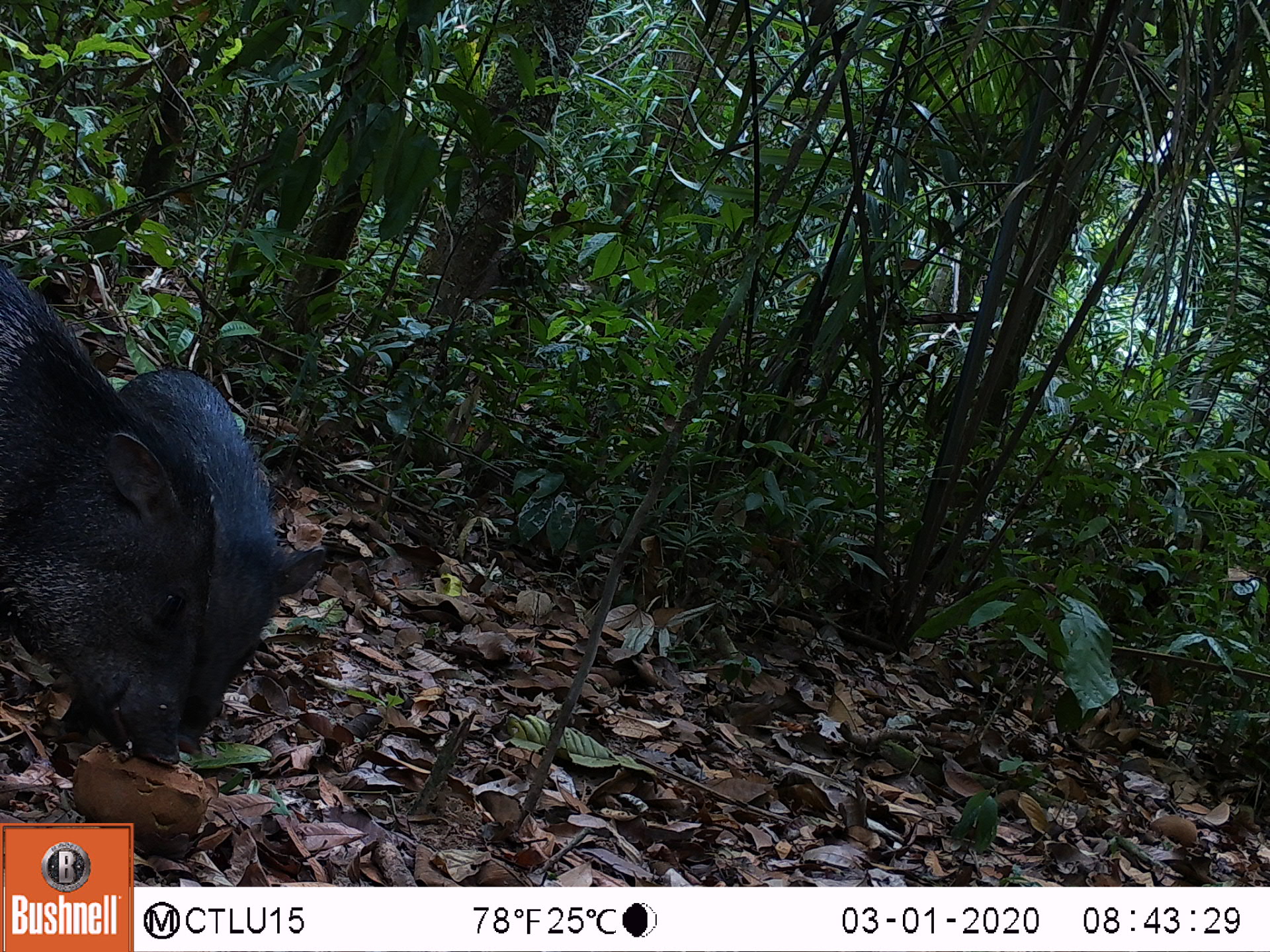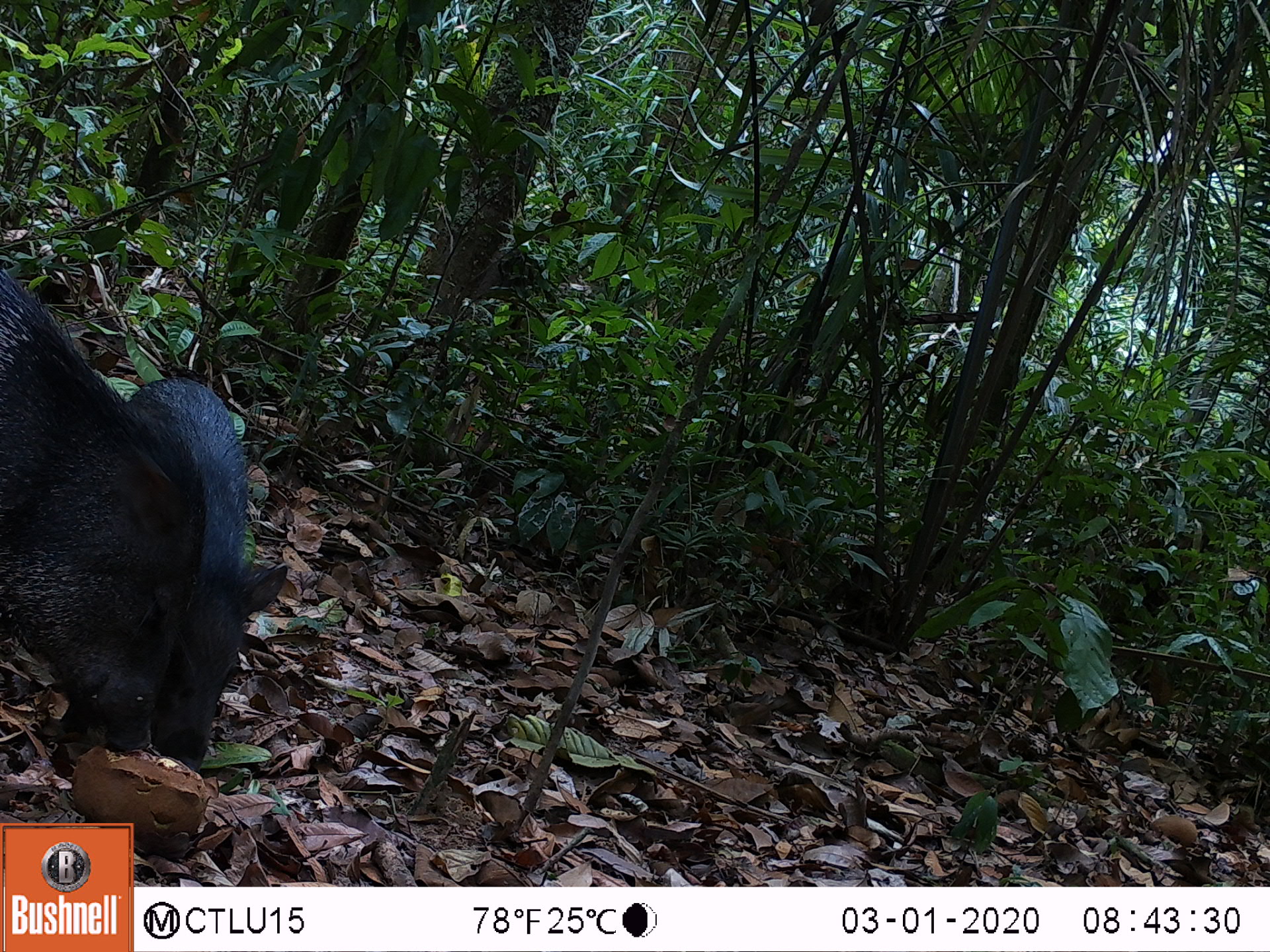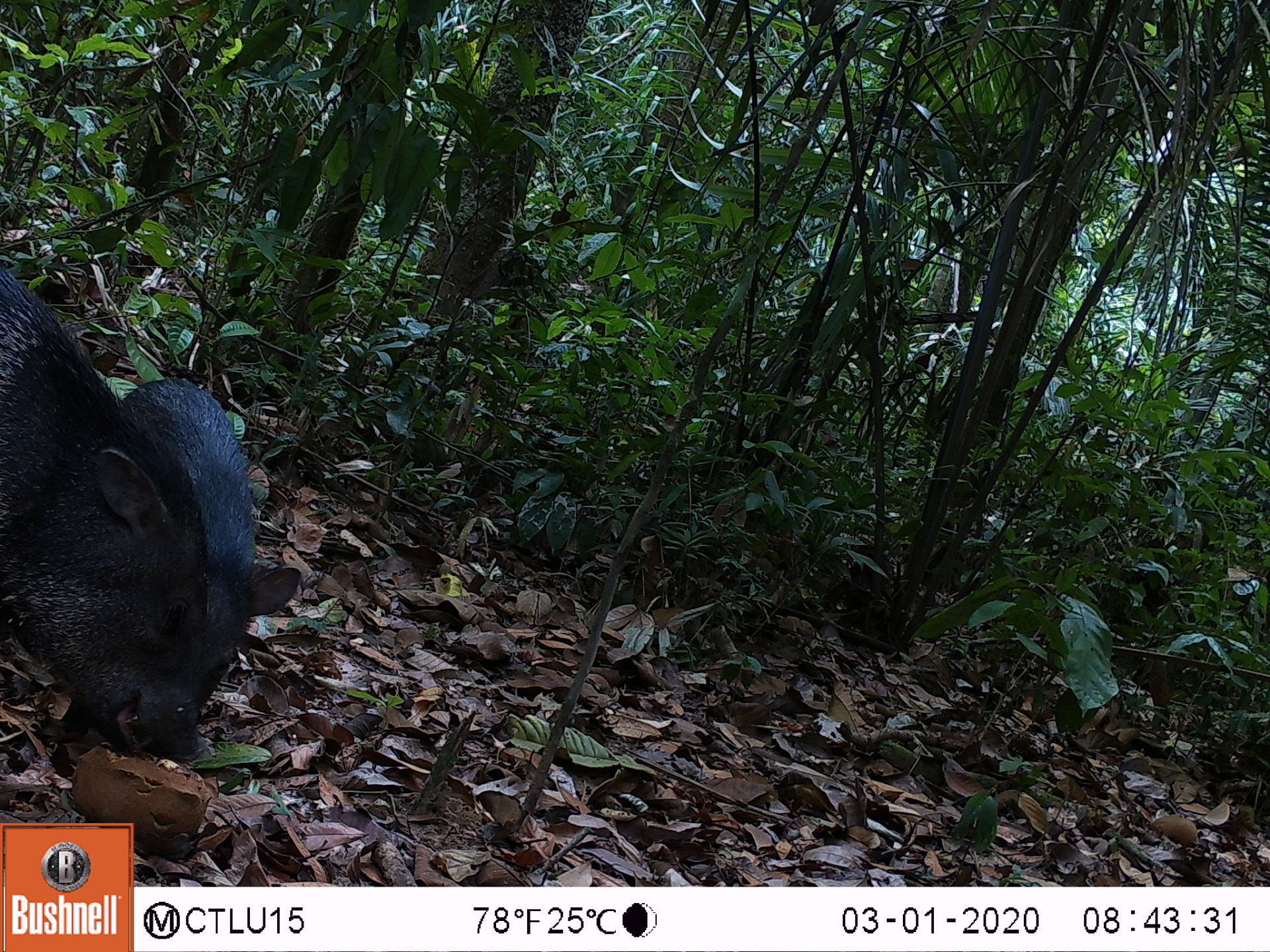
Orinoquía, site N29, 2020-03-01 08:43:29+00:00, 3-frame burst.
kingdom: Animalia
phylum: Chordata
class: Mammalia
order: Artiodactyla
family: Tayassuidae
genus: Pecari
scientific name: Pecari tajacu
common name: collared peccary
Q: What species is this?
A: Collared peccary (Pecari tajacu).